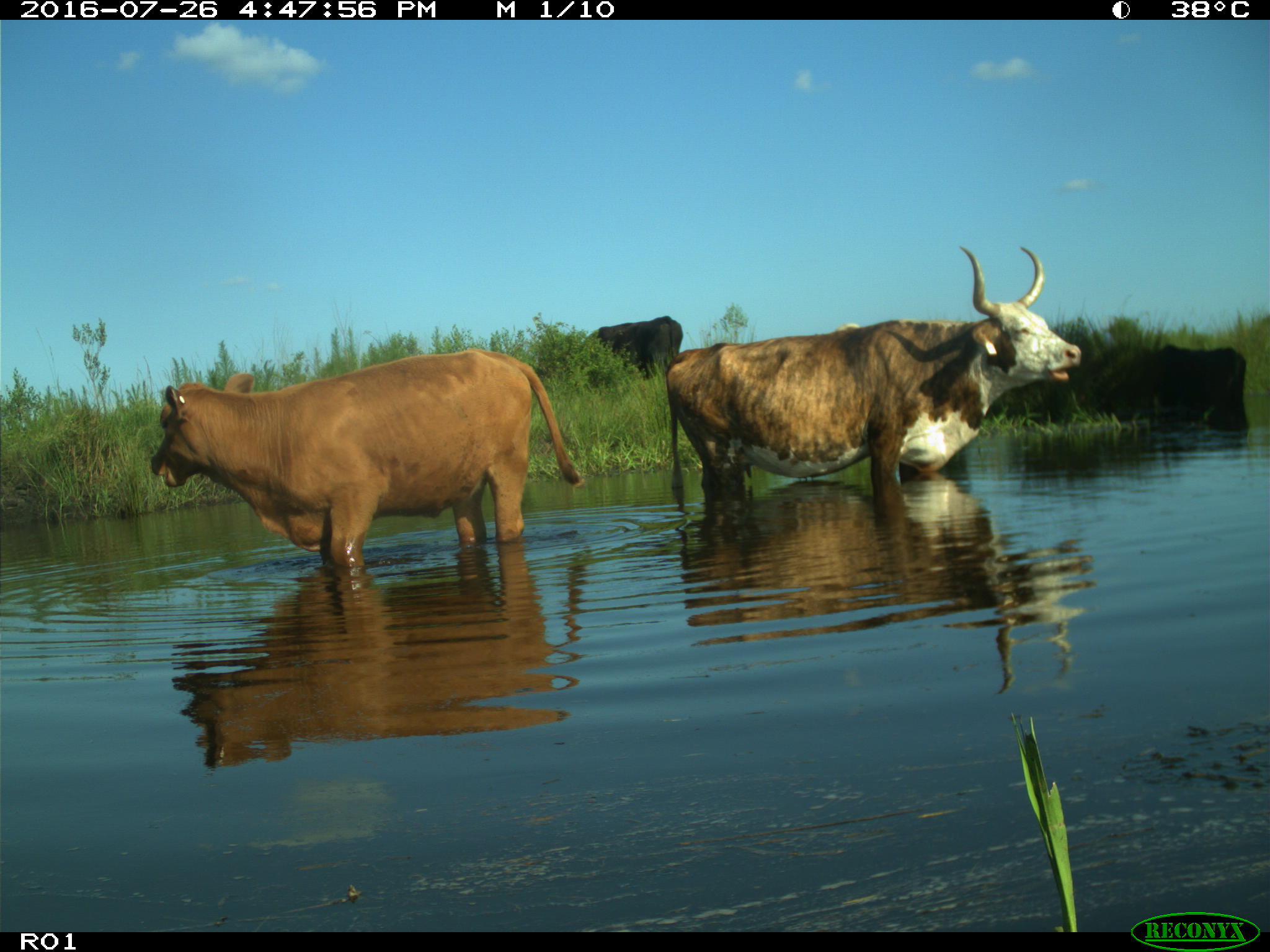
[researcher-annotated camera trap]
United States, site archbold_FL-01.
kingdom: Animalia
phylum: Chordata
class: Mammalia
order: Artiodactyla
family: Bovidae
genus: Bos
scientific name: Bos taurus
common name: domestic cow